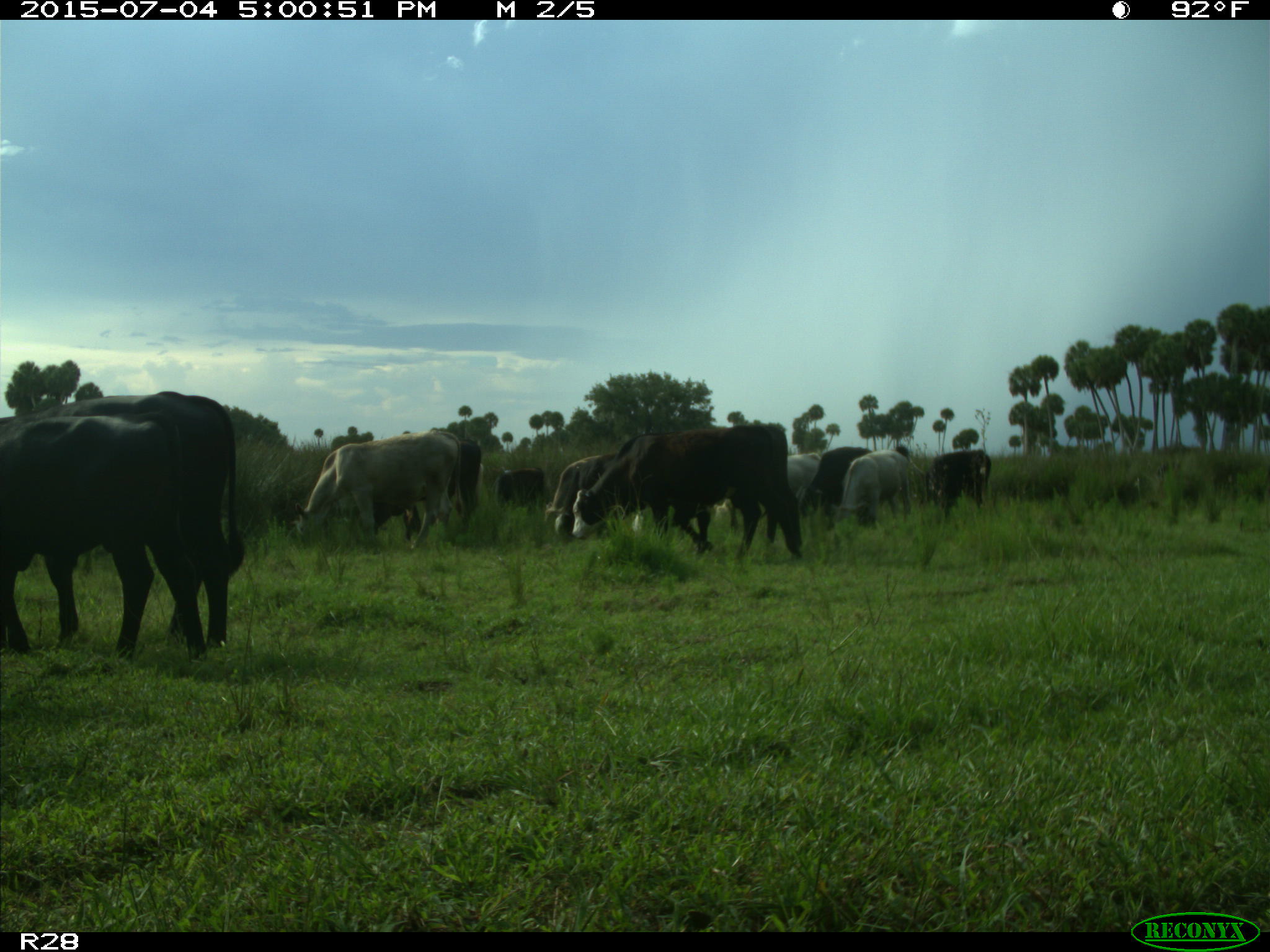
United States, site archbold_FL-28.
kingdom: Animalia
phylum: Chordata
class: Mammalia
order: Artiodactyla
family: Bovidae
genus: Bos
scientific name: Bos taurus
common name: domestic cow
Bos taurus (domestic cow).